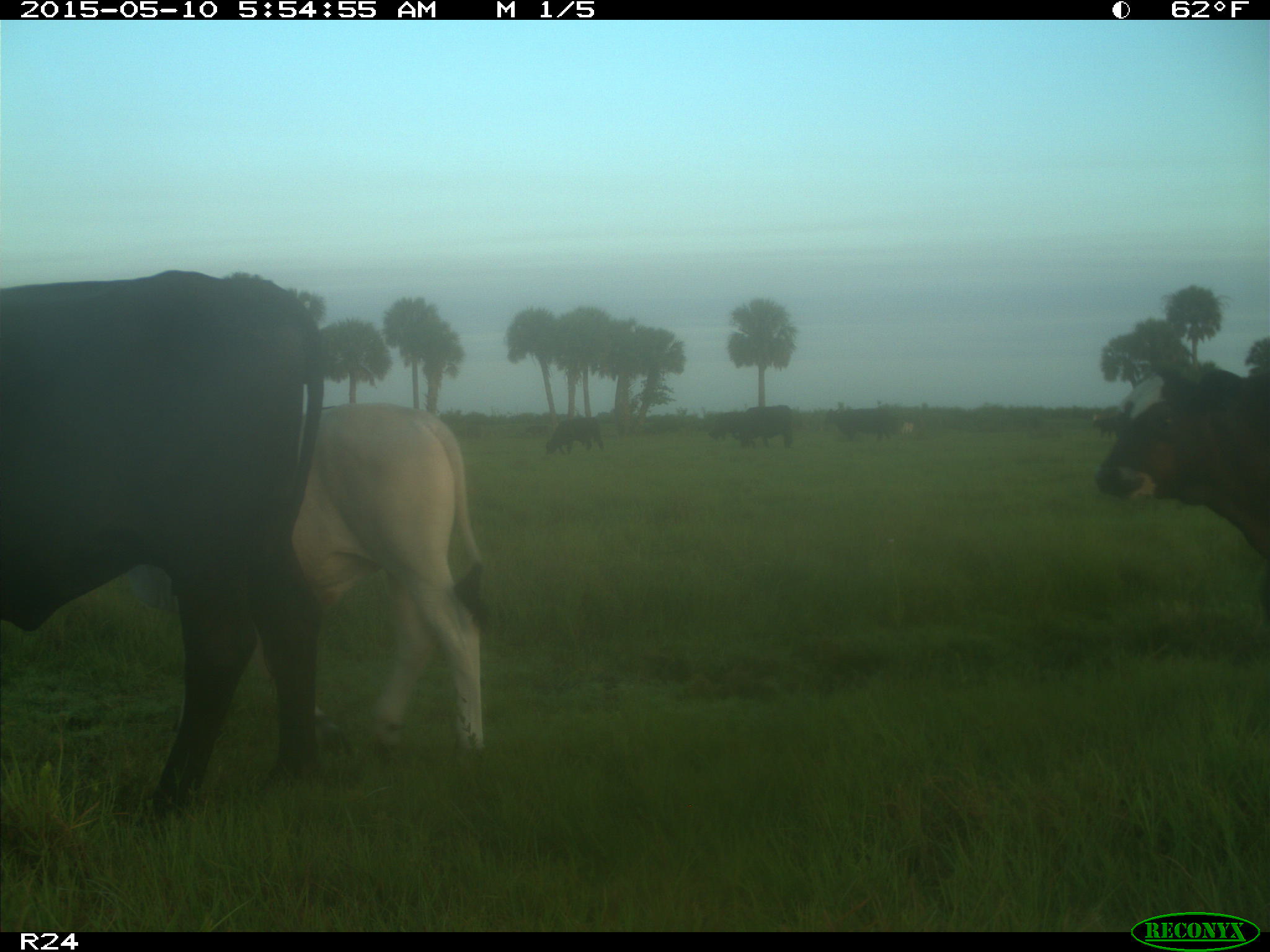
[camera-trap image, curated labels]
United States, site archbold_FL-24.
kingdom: Animalia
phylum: Chordata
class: Mammalia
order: Artiodactyla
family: Bovidae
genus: Bos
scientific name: Bos taurus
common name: domestic cow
Bos taurus (domestic cow).